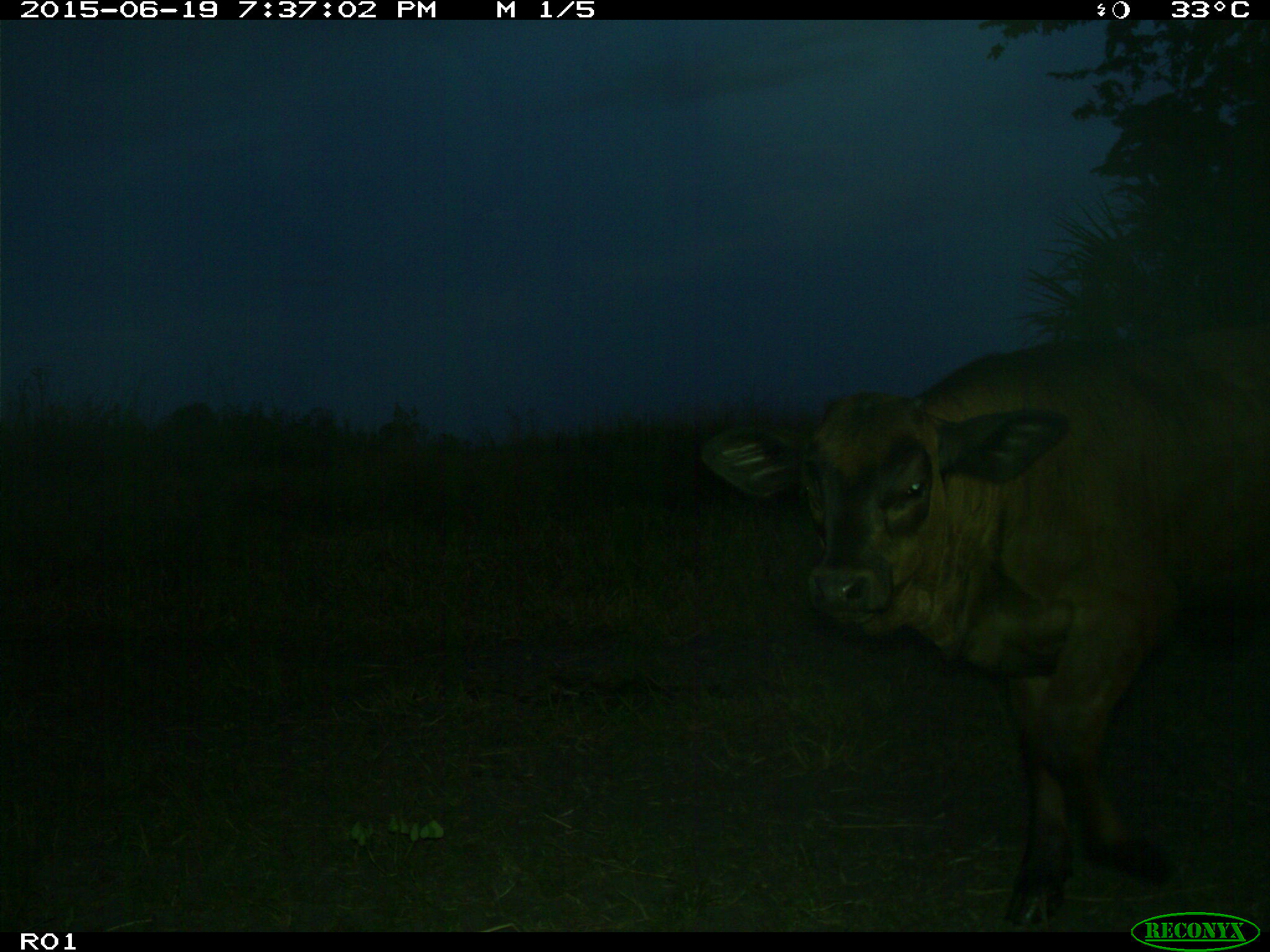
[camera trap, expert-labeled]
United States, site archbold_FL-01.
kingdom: Animalia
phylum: Chordata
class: Mammalia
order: Artiodactyla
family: Bovidae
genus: Bos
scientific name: Bos taurus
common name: domestic cow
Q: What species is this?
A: Bos taurus (domestic cow).